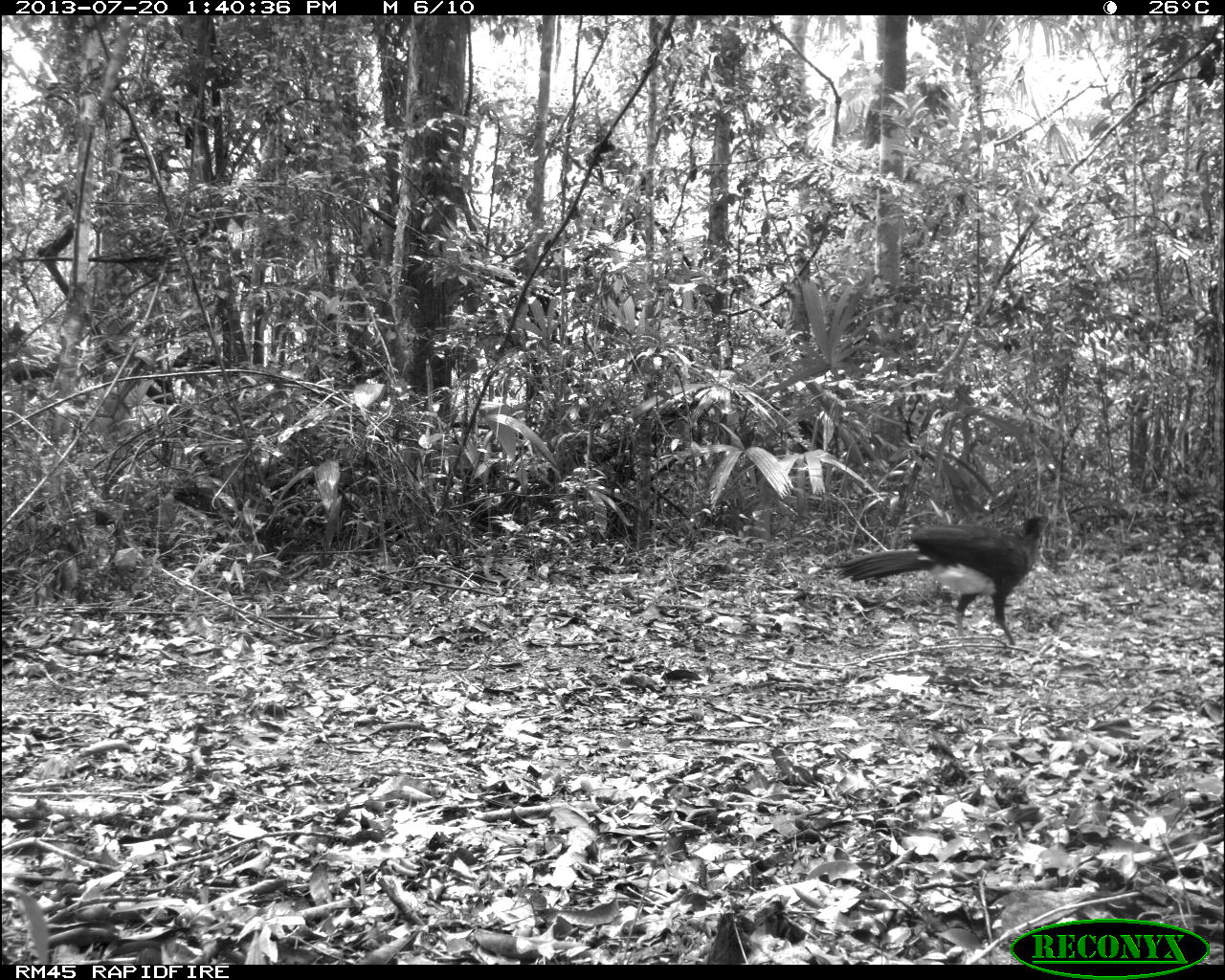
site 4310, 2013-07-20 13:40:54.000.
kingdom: Animalia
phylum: Chordata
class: Aves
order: Galliformes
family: Cracidae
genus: Crax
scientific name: Crax rubra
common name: great curassow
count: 1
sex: male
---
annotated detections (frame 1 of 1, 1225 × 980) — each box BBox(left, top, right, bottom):
crax rubra: BBox(834, 511, 1056, 646)